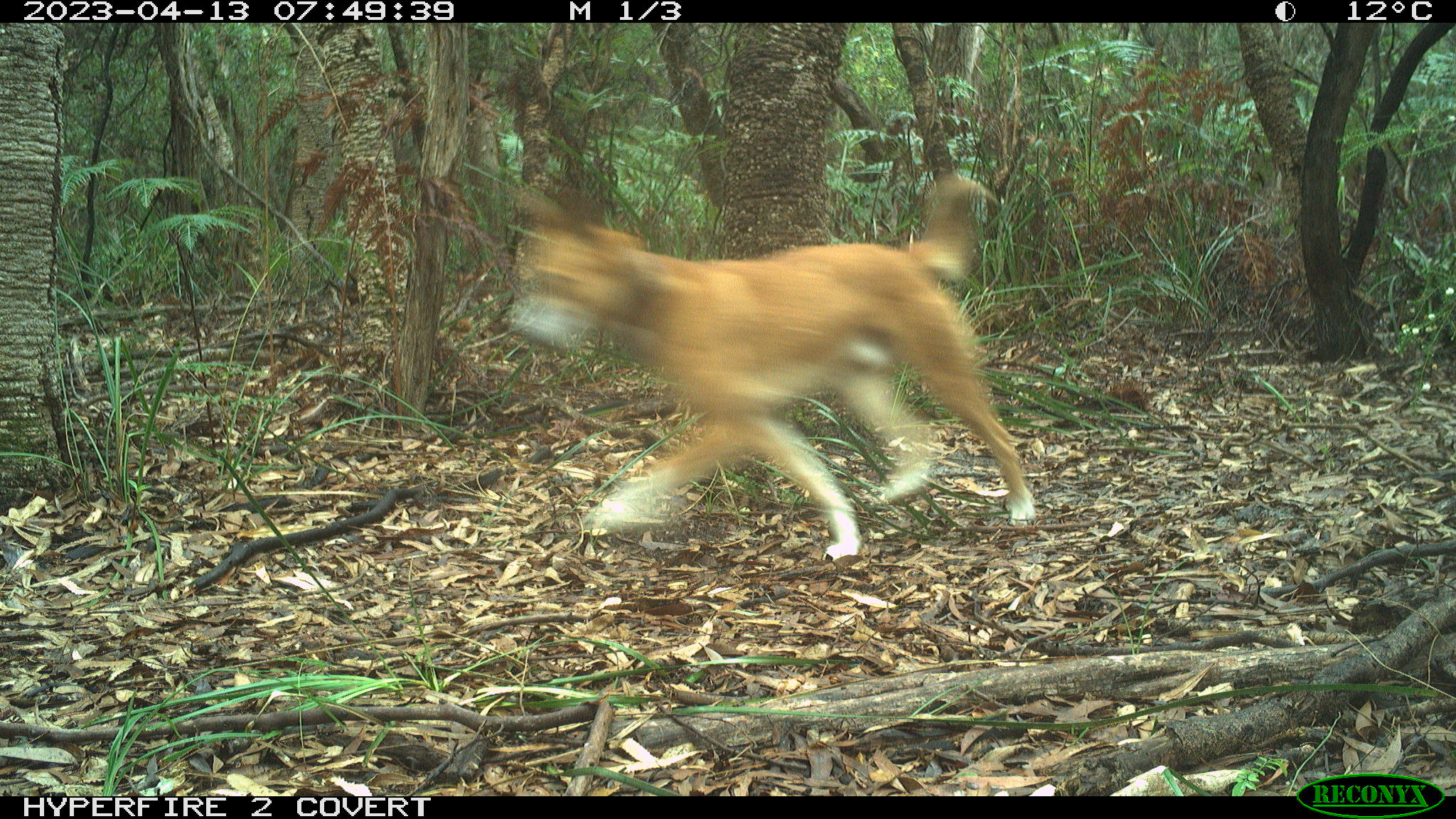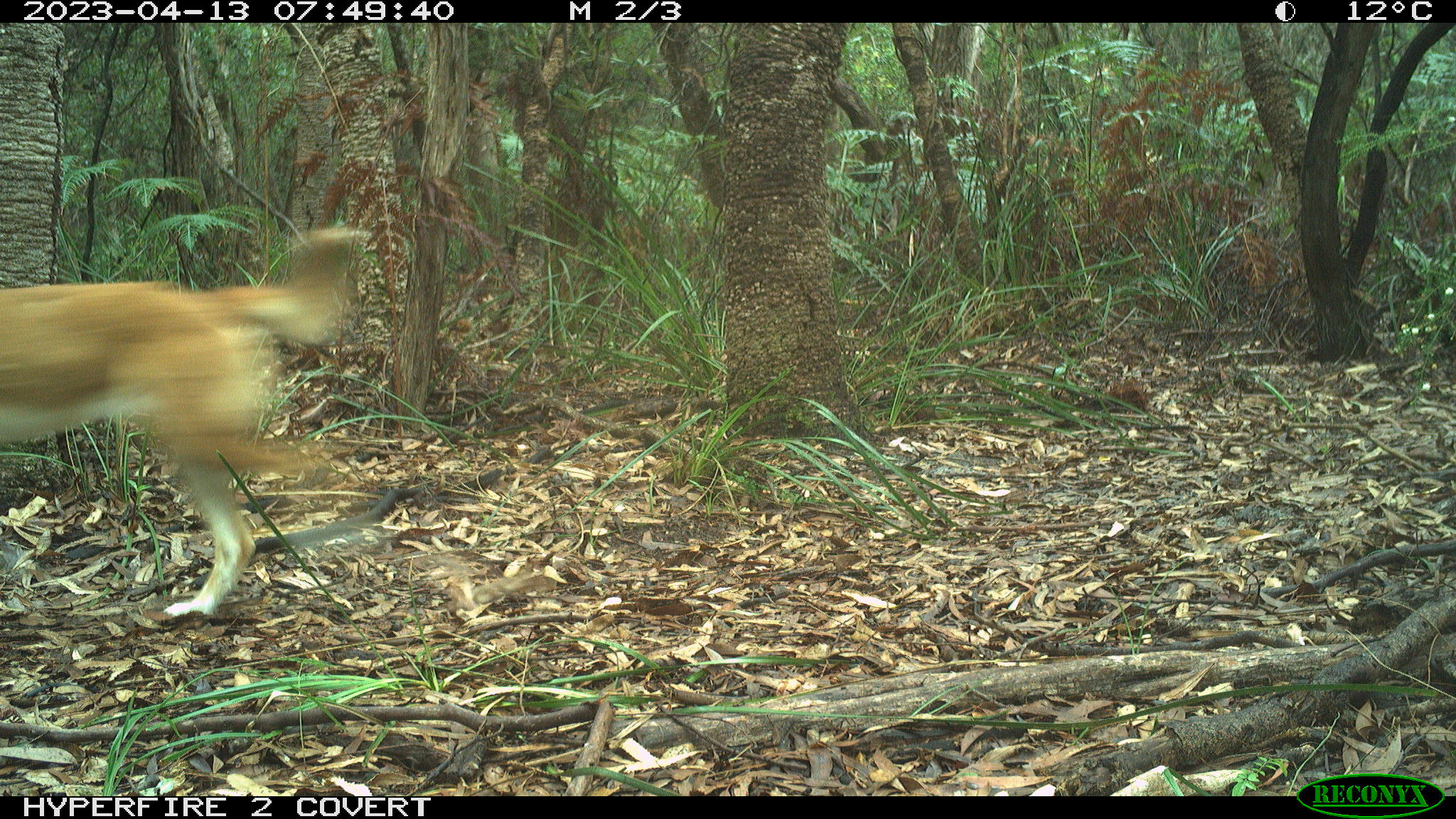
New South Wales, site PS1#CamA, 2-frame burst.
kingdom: Animalia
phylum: Chordata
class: Mammalia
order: Carnivora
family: Canidae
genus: Canis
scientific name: Canis familiaris dingo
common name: dingo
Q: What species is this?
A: Dingo (Canis familiaris dingo).